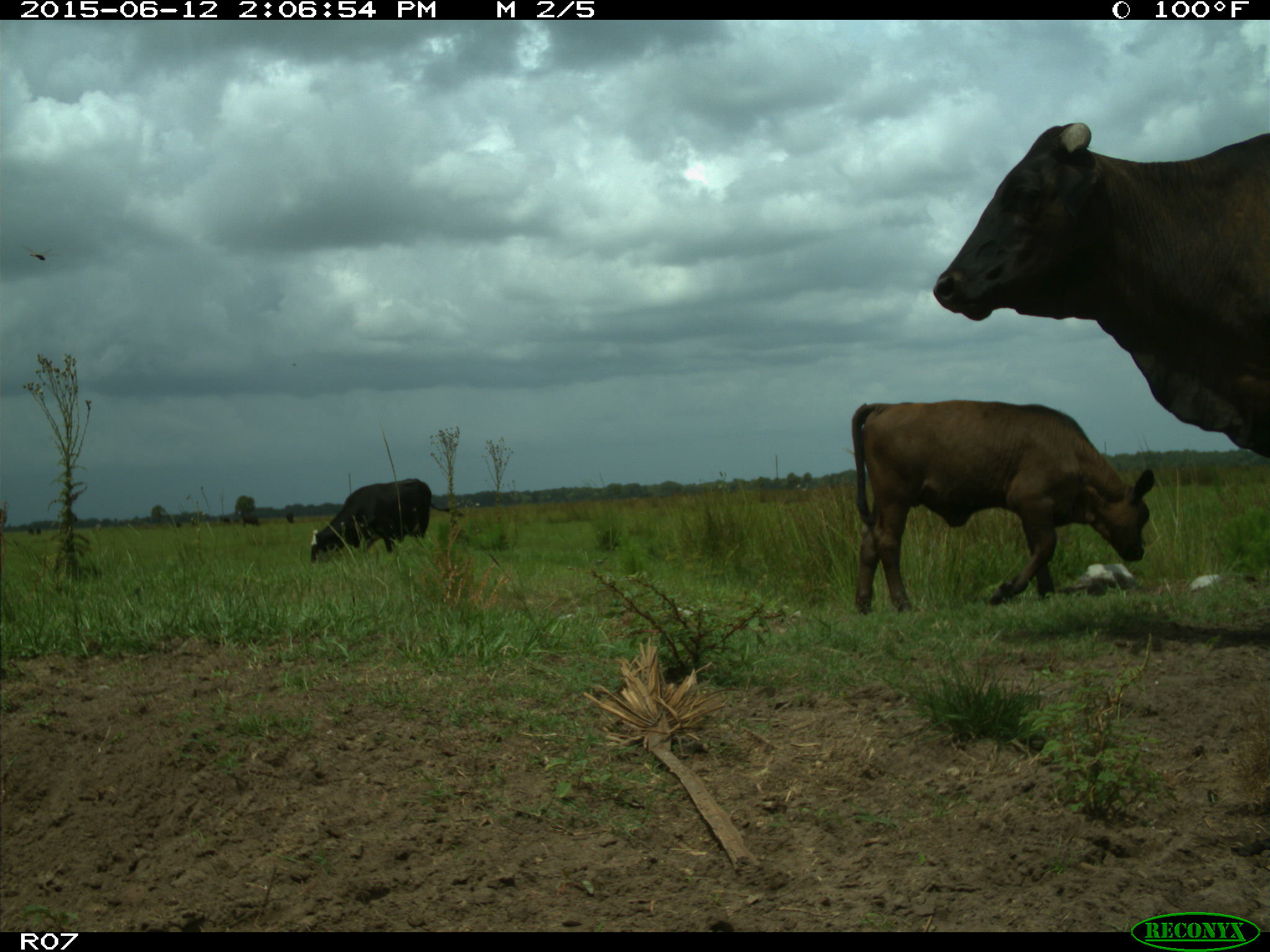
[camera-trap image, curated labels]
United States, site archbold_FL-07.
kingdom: Animalia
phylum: Chordata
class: Mammalia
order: Artiodactyla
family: Bovidae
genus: Bos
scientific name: Bos taurus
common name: domestic cow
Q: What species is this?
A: Bos taurus (domestic cow).